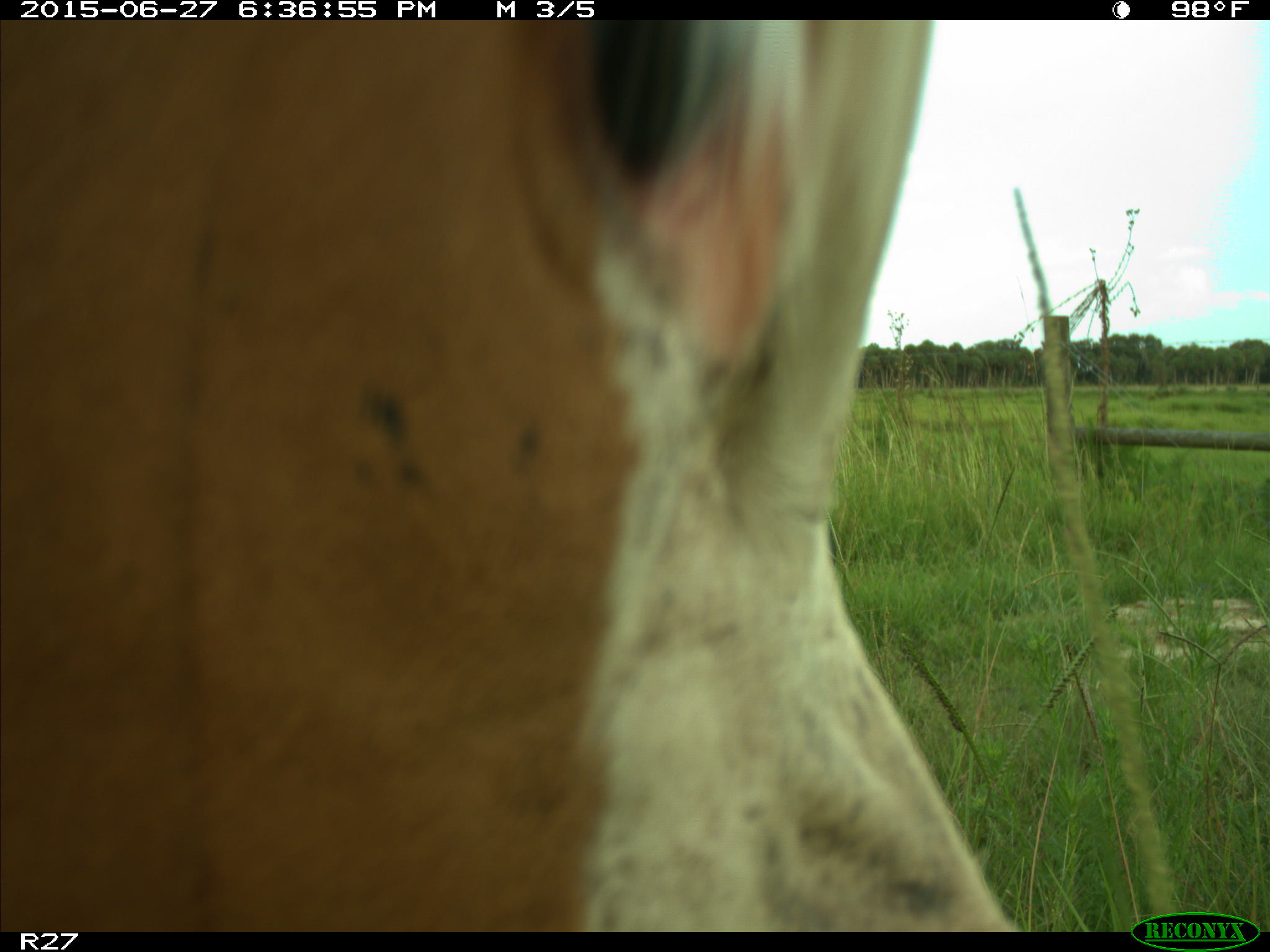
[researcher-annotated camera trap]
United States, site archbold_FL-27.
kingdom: Animalia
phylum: Chordata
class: Mammalia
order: Artiodactyla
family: Bovidae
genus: Bos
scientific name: Bos taurus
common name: domestic cow